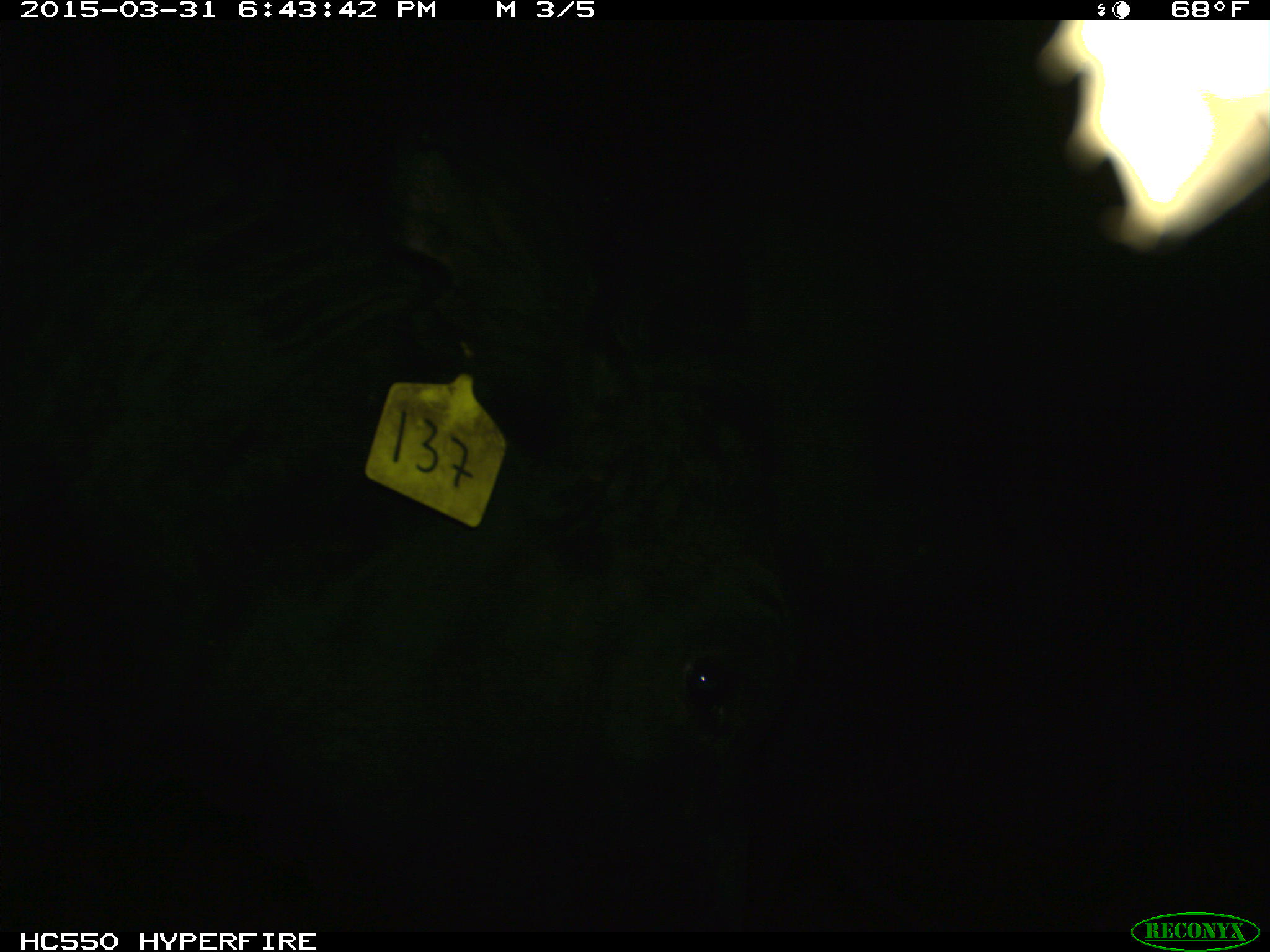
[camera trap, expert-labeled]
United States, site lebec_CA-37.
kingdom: Animalia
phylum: Chordata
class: Mammalia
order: Artiodactyla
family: Bovidae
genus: Bos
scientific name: Bos taurus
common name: domestic cow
Bos taurus (domestic cow).